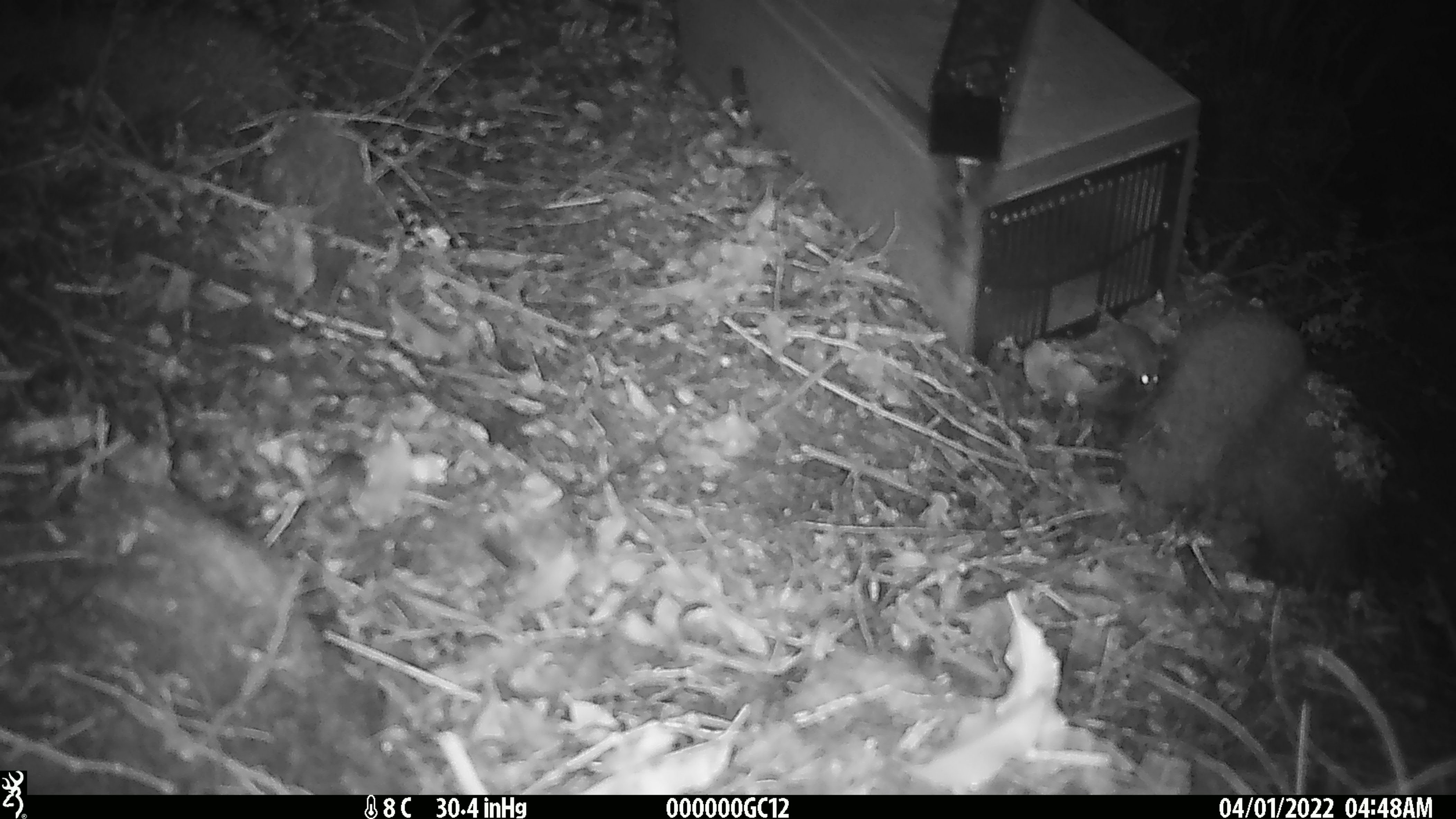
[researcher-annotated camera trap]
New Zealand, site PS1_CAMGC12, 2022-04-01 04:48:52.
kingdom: Animalia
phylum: Chordata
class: Mammalia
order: Rodentia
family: Muridae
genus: Mus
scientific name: Mus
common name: mouse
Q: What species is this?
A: Mouse (Mus).